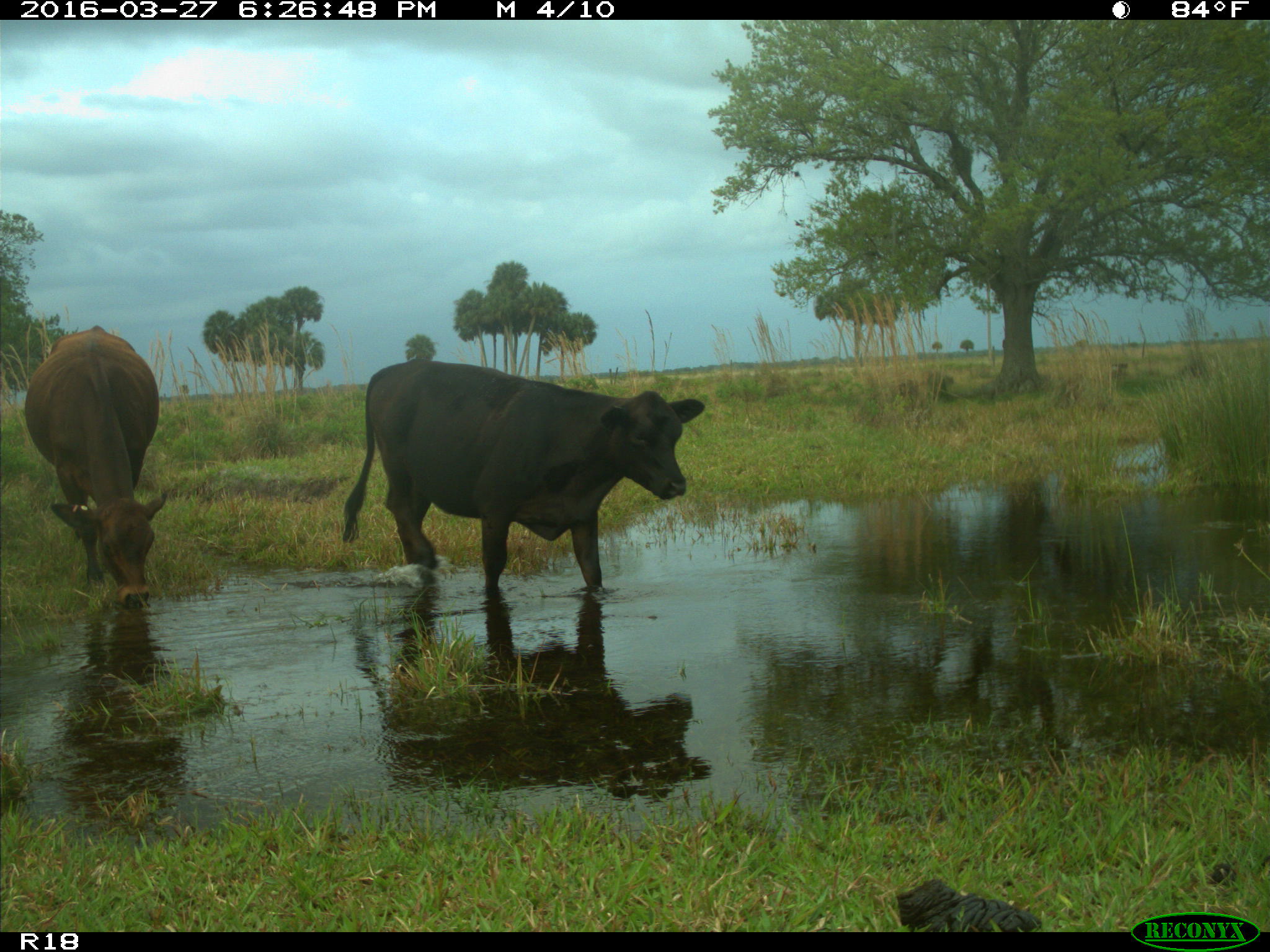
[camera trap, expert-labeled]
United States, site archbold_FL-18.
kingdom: Animalia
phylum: Chordata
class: Mammalia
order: Artiodactyla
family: Bovidae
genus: Bos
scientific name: Bos taurus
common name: domestic cow